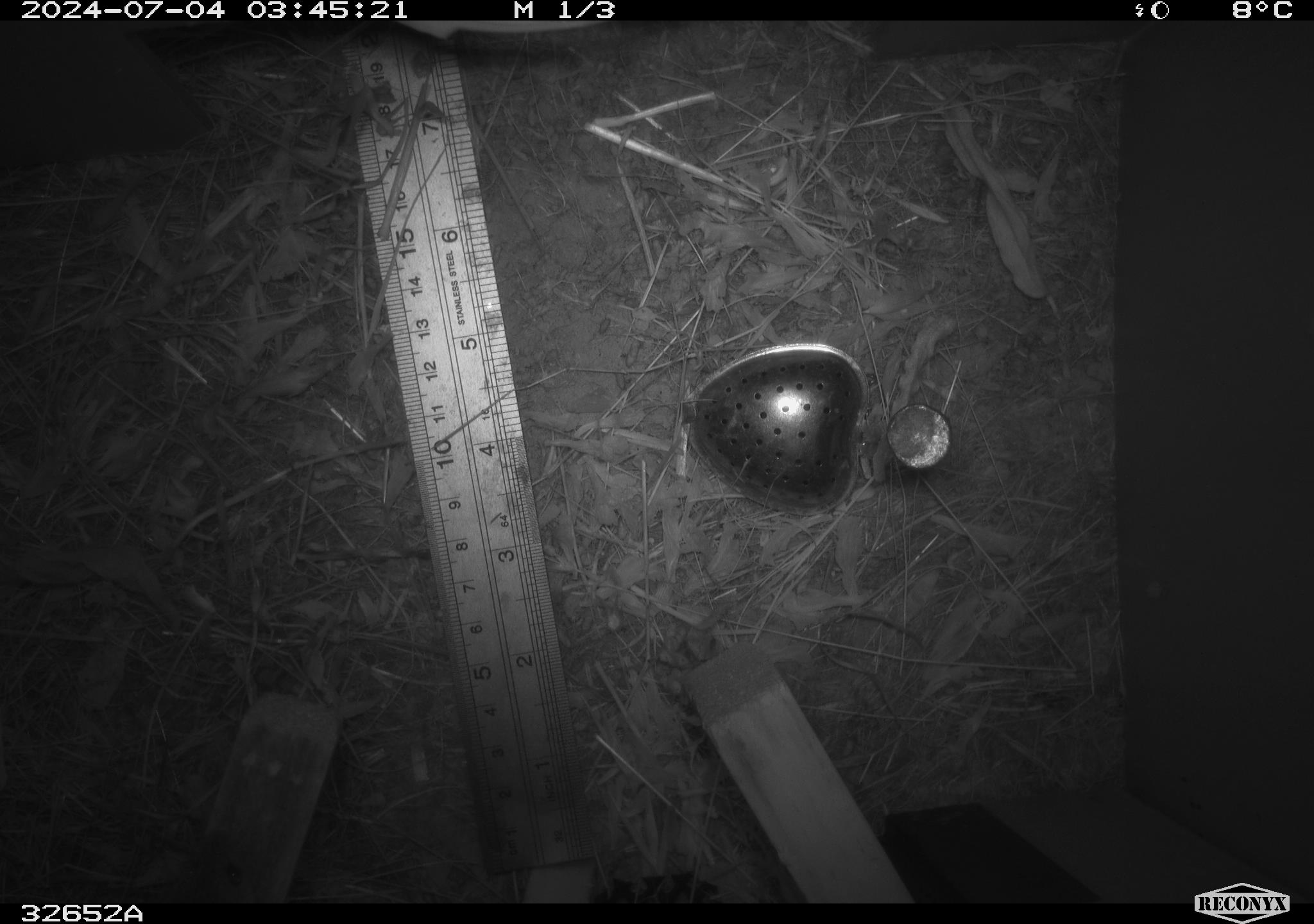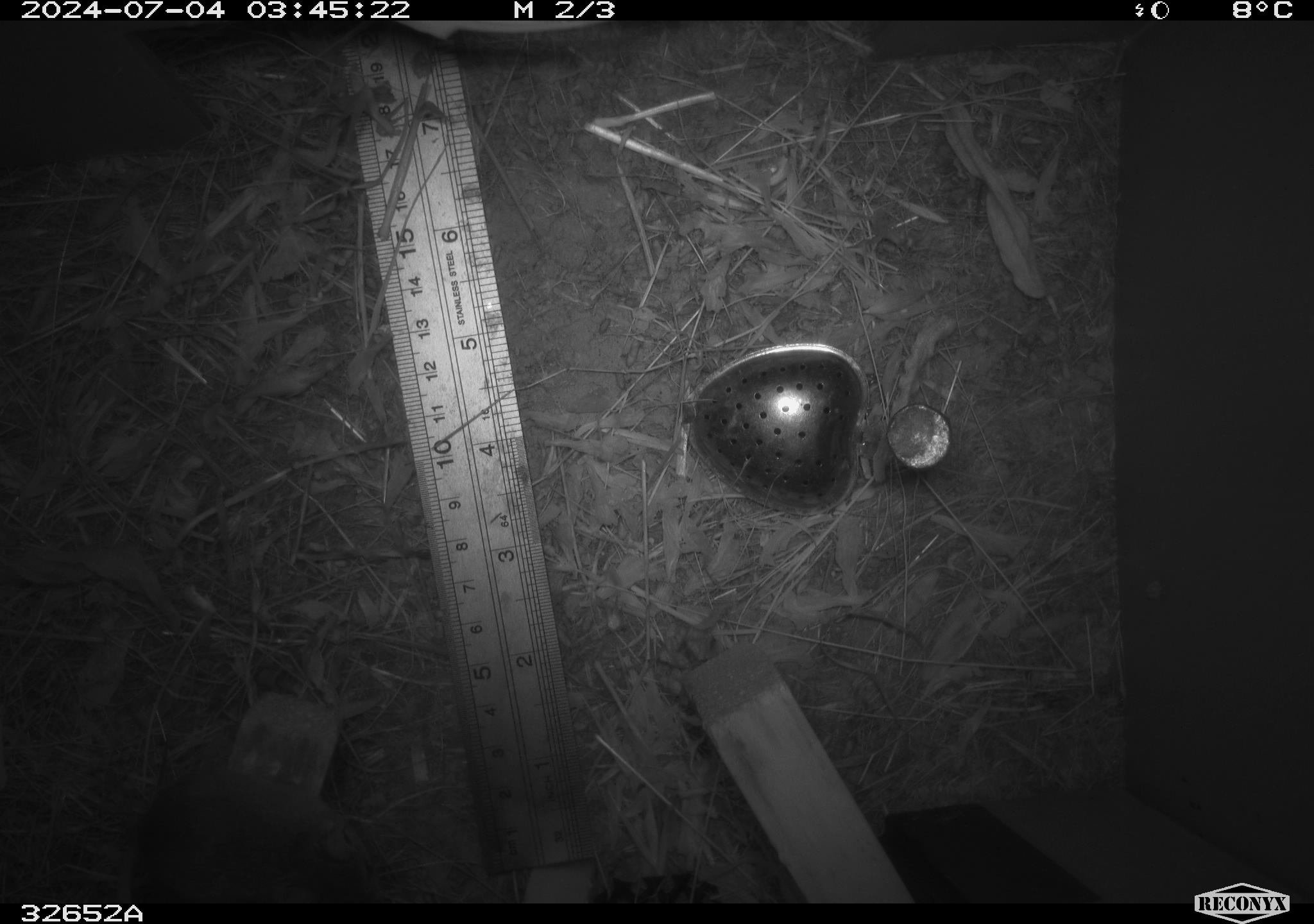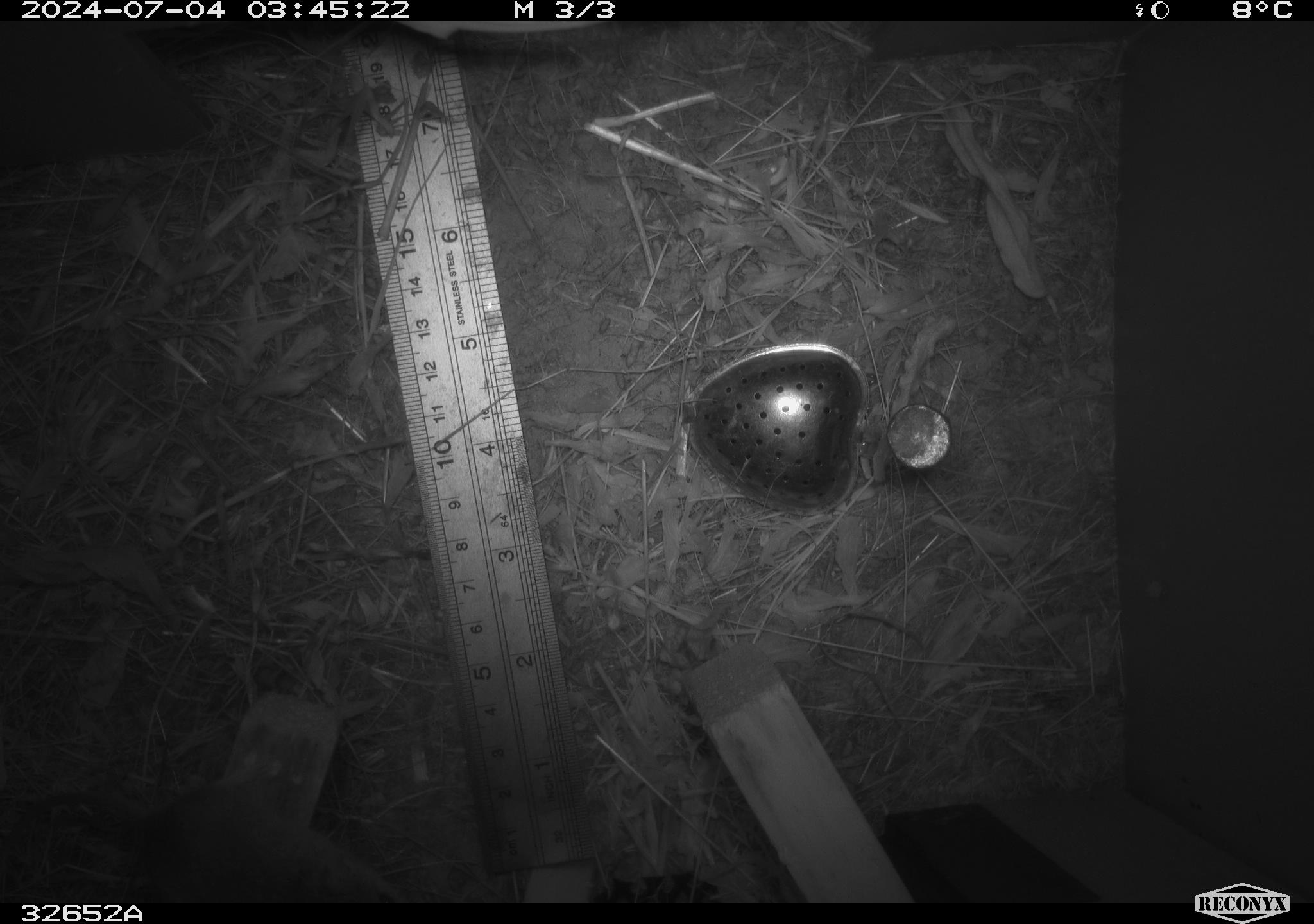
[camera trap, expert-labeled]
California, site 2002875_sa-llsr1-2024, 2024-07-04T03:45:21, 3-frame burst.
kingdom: Animalia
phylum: Chordata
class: Mammalia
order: Rodentia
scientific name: Rodentia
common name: mouse species